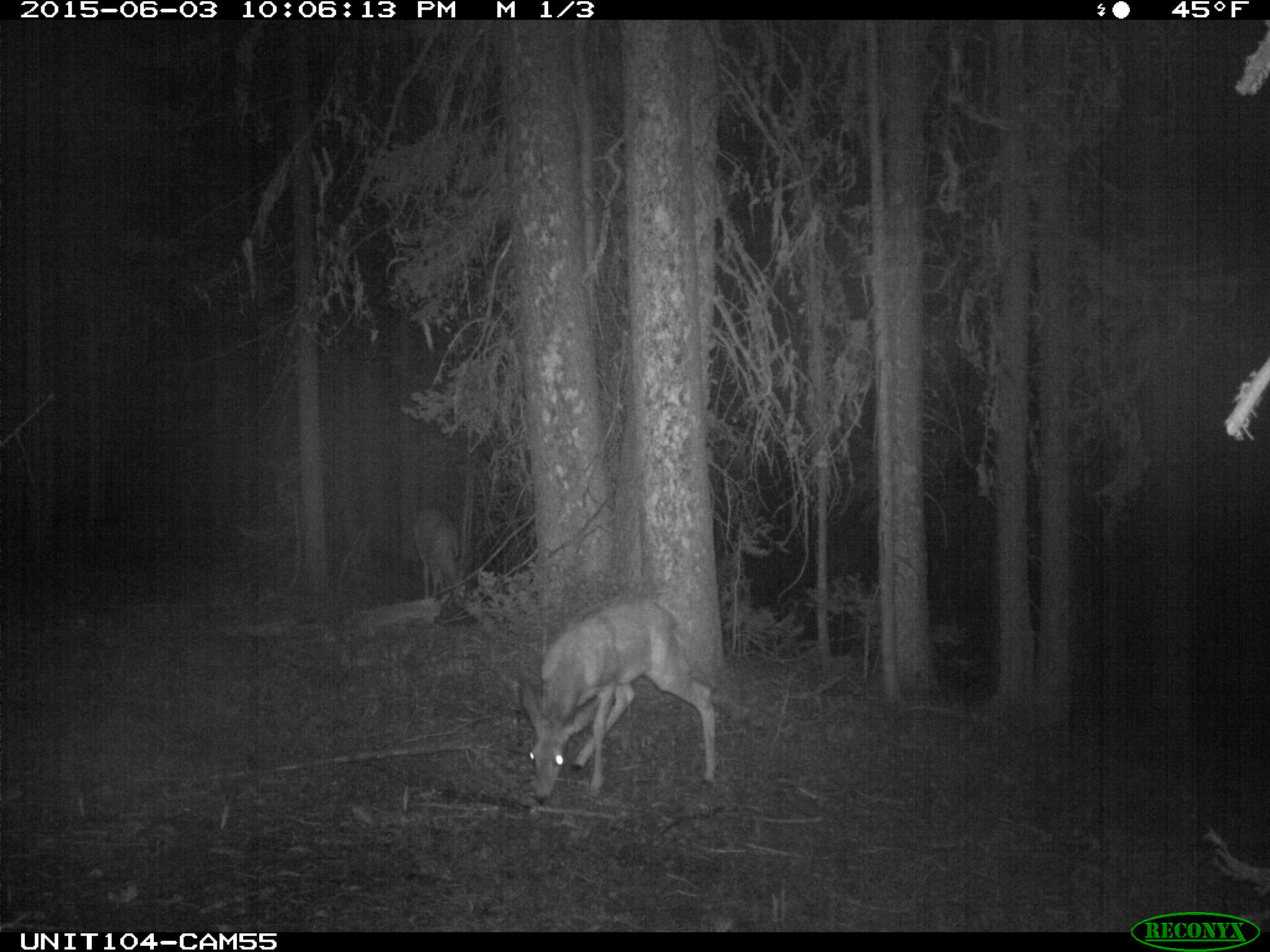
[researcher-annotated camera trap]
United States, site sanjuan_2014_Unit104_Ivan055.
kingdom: Animalia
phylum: Chordata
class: Mammalia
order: Artiodactyla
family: Cervidae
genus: Odocoileus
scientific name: Odocoileus hemionus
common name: mule deer